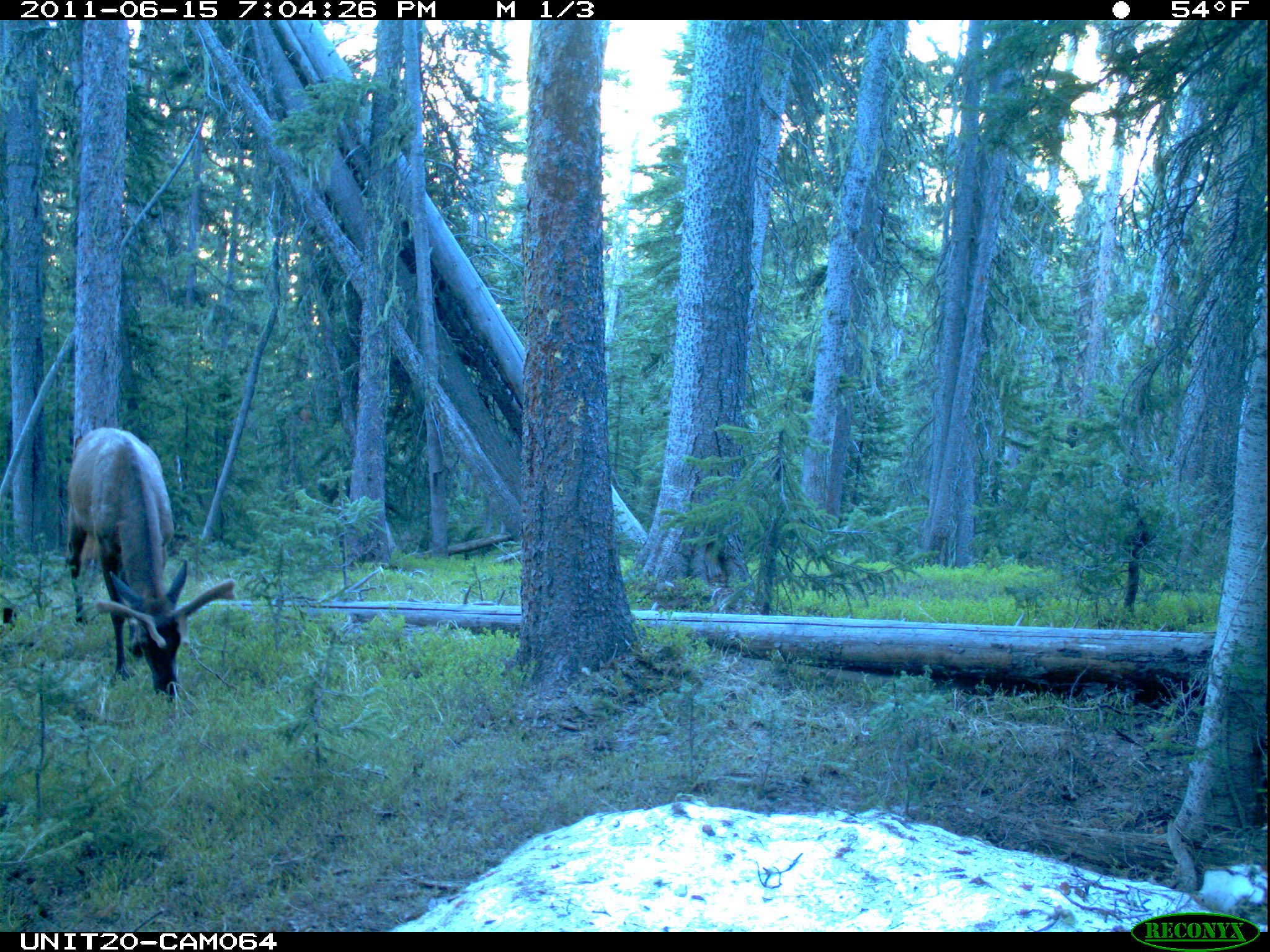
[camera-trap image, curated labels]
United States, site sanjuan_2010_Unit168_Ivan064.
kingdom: Animalia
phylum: Chordata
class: Mammalia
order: Artiodactyla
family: Cervidae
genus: Cervus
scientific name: Cervus elaphus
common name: red deer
Cervus elaphus (red deer).